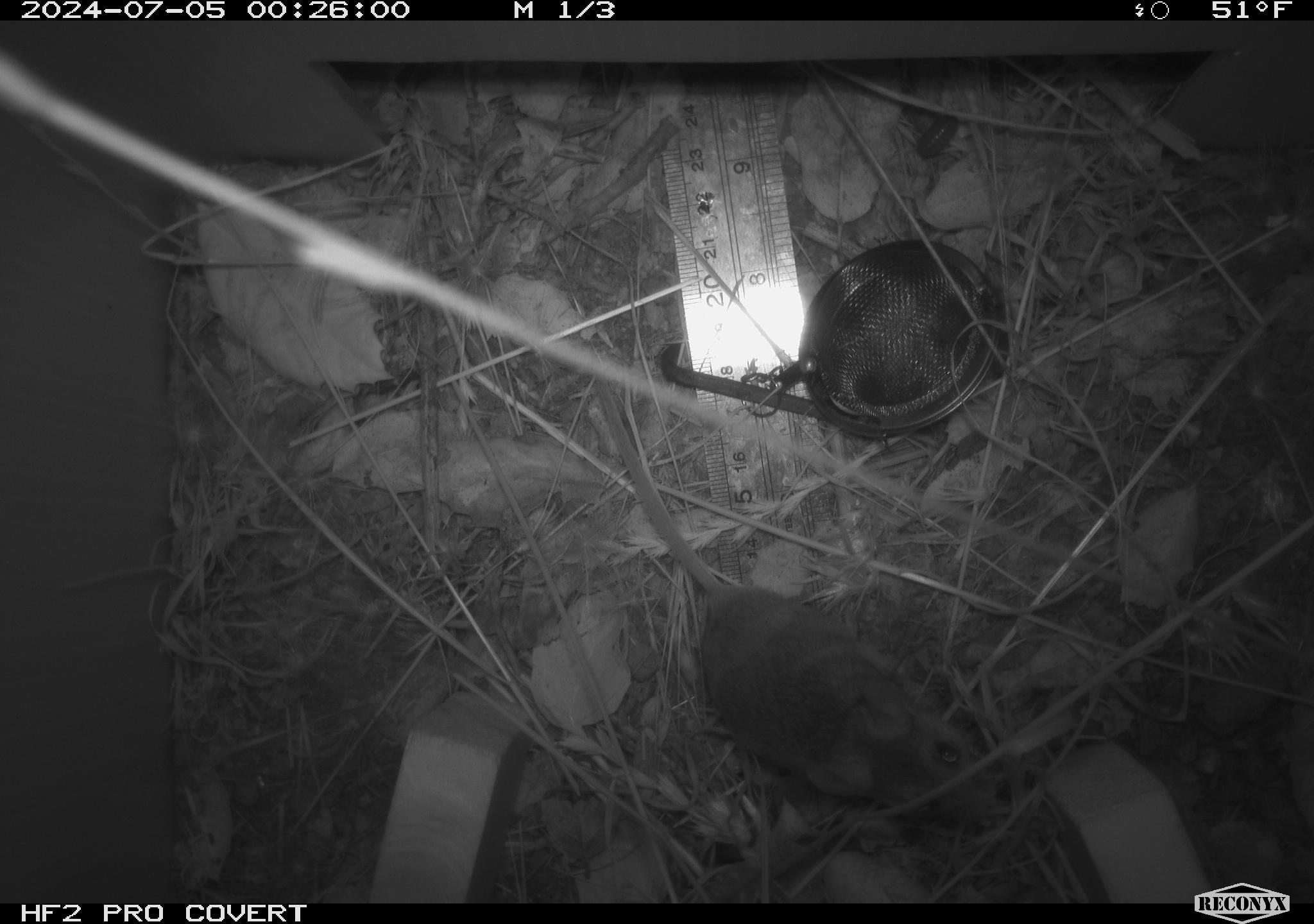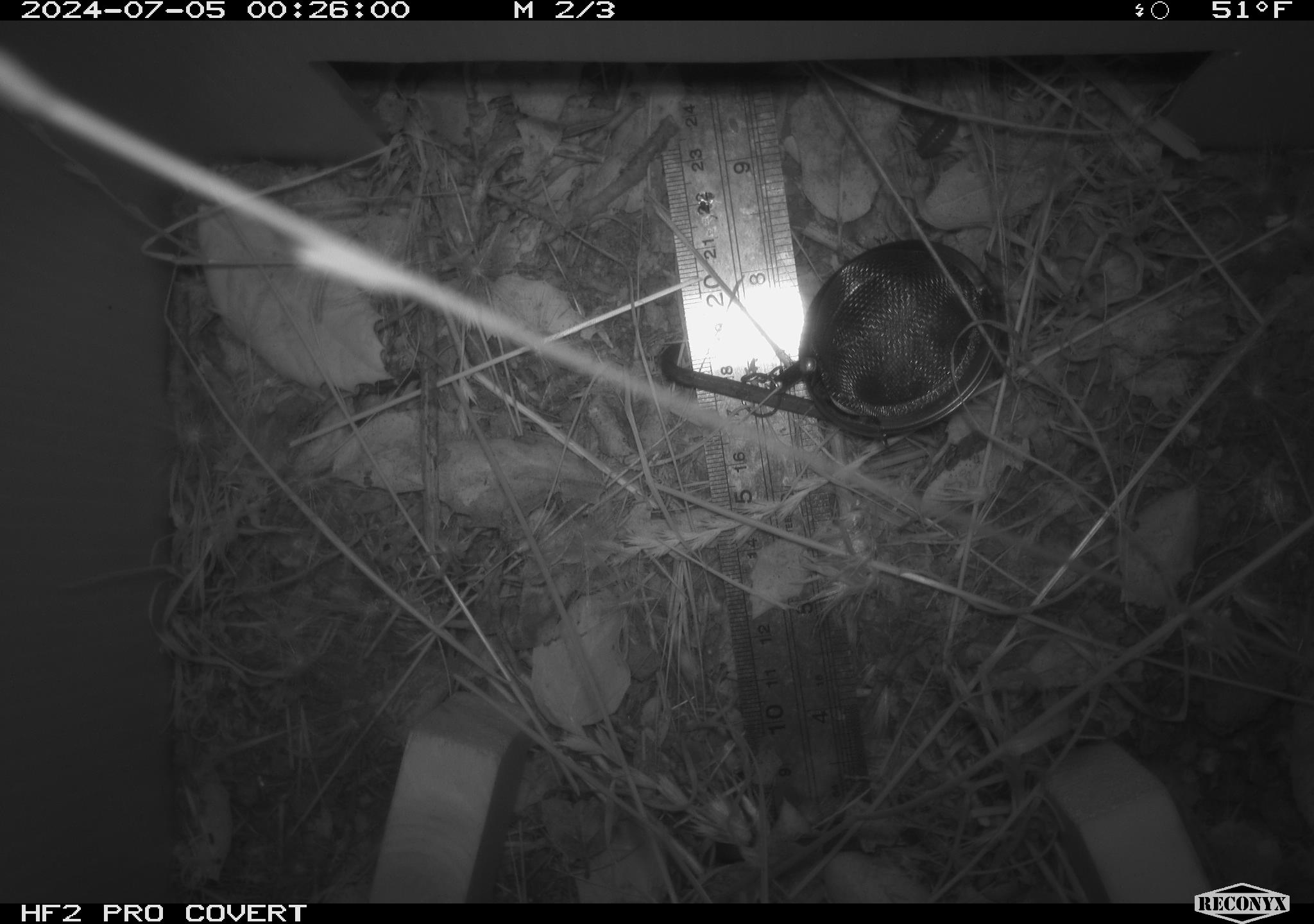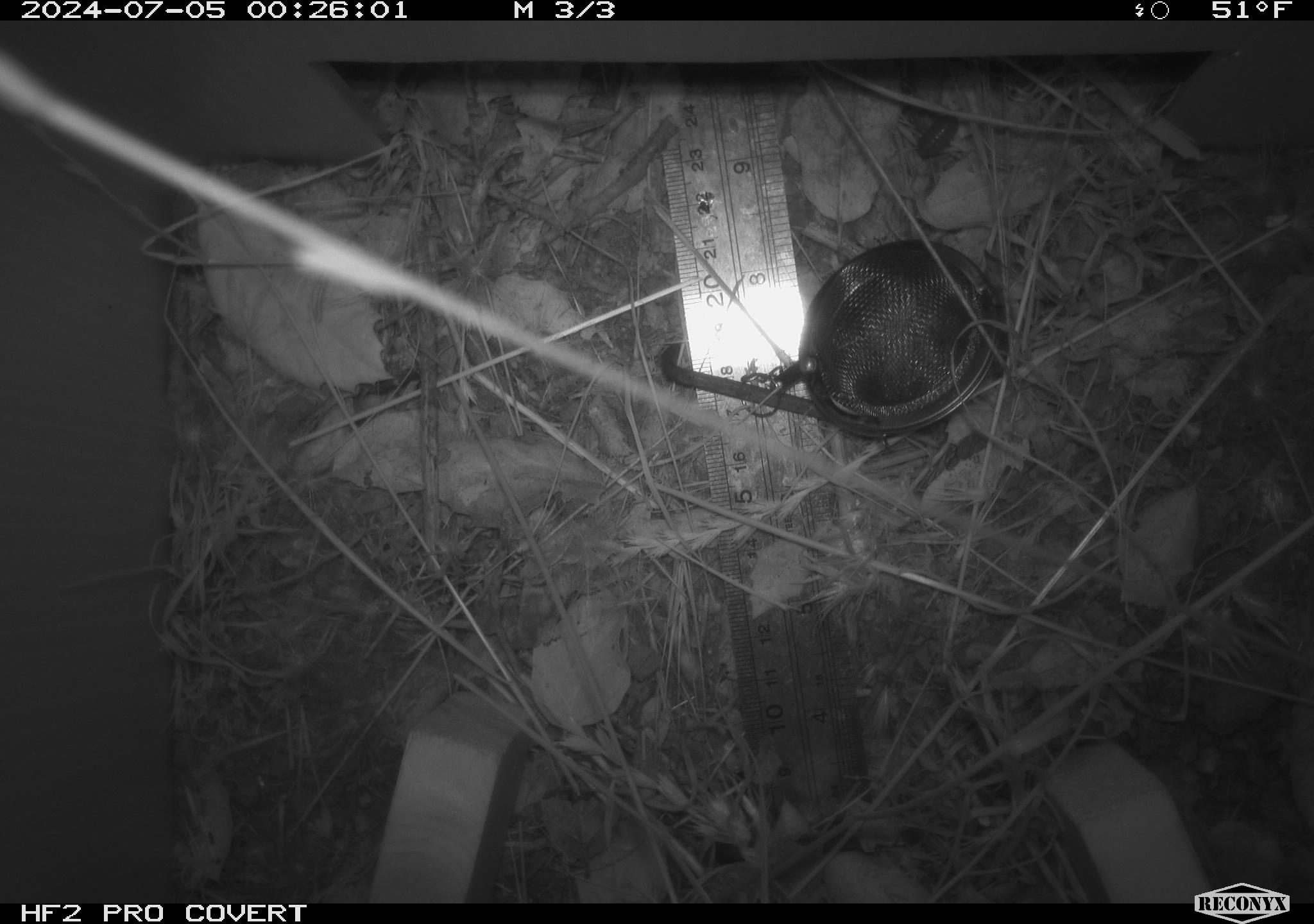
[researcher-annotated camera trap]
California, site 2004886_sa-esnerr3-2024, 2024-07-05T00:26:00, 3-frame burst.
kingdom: Animalia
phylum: Chordata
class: Mammalia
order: Rodentia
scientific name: Rodentia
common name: rodent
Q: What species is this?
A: Rodent (Rodentia).